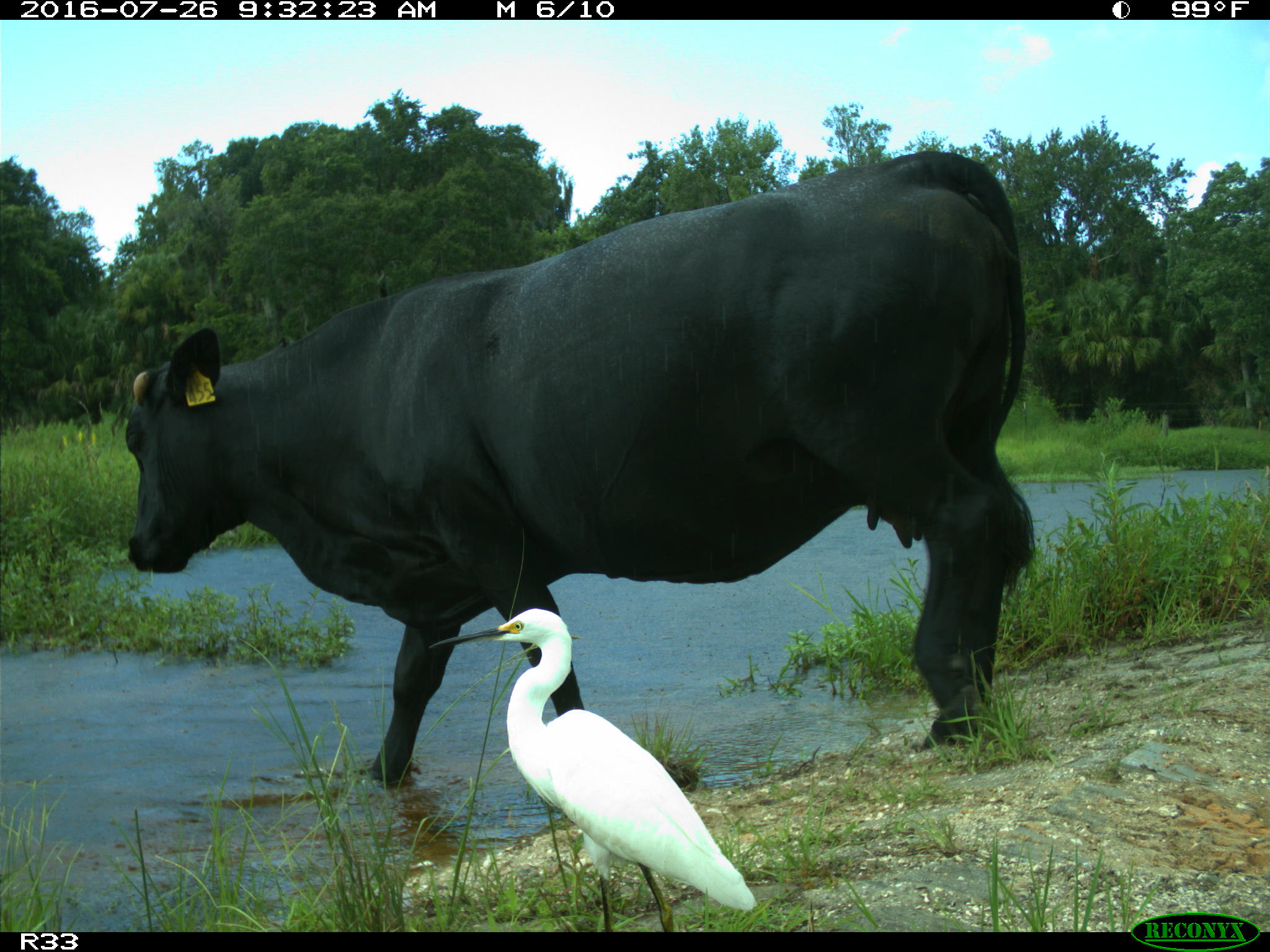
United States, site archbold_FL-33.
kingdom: Animalia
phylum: Chordata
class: Mammalia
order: Artiodactyla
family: Bovidae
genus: Bos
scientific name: Bos taurus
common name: domestic cow